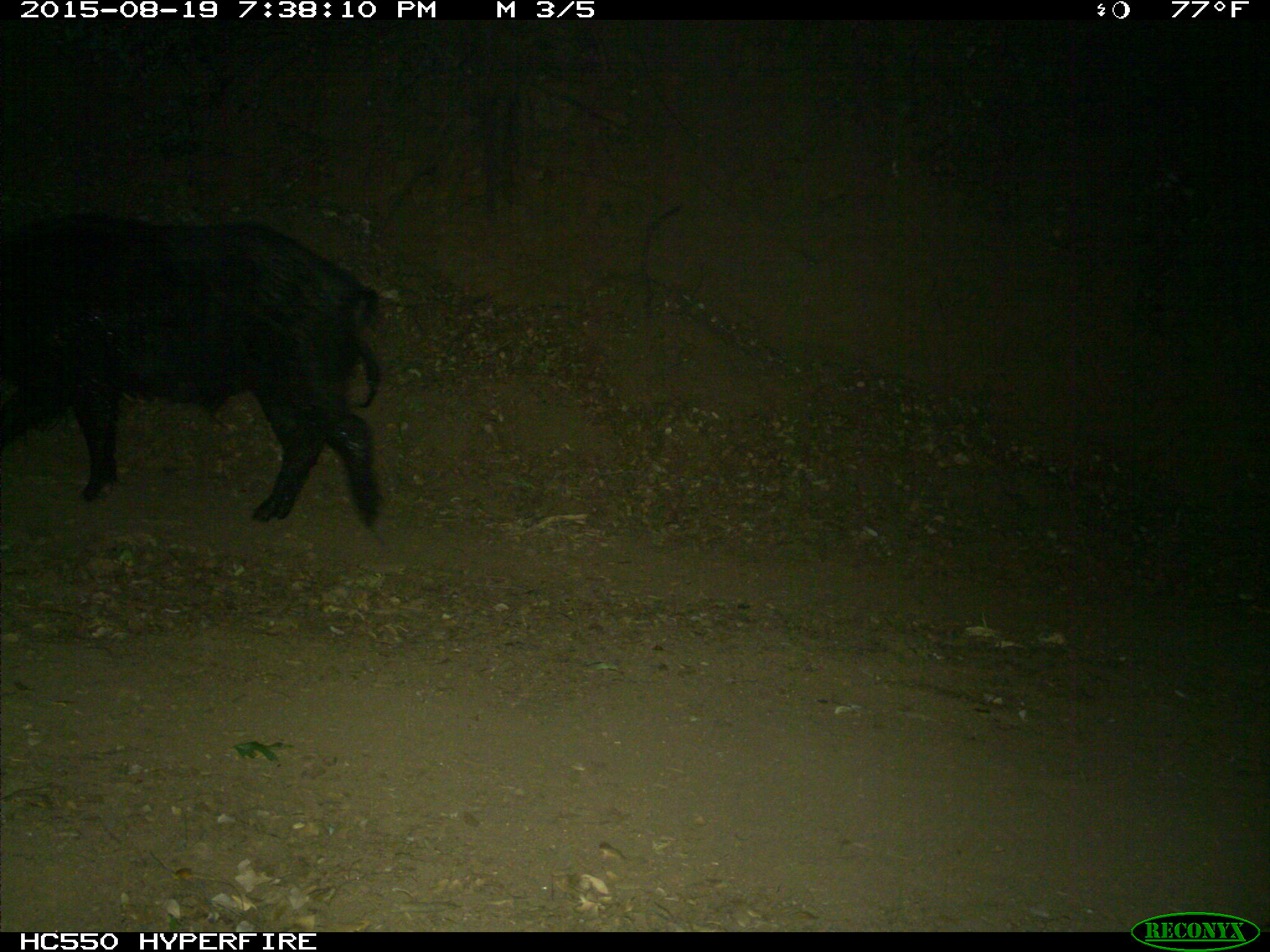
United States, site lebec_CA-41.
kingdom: Animalia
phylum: Chordata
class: Mammalia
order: Artiodactyla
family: Suidae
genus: Sus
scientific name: Sus scrofa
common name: wild boar